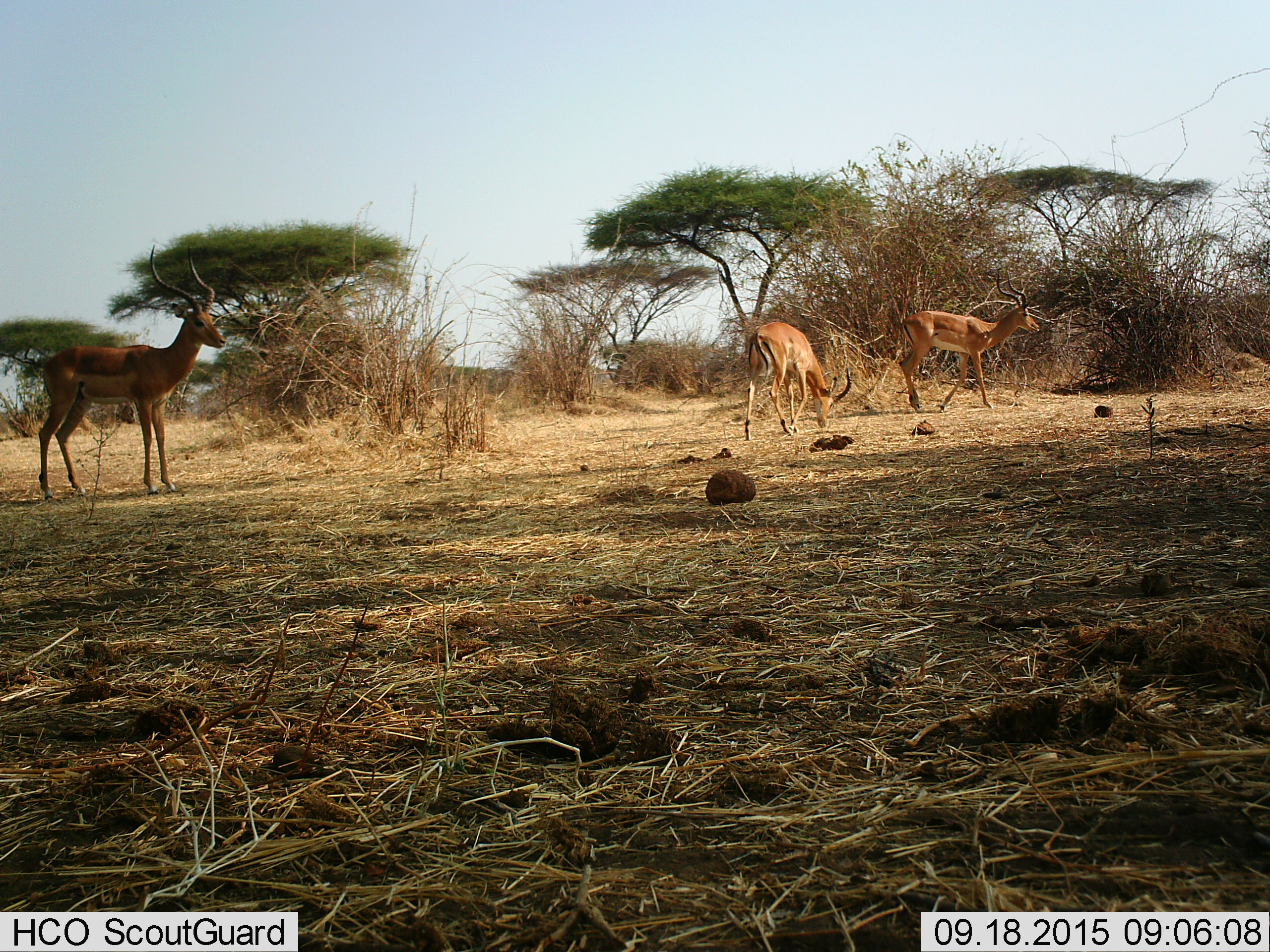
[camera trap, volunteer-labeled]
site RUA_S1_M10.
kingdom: Animalia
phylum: Chordata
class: Mammalia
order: Artiodactyla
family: Bovidae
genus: Aepyceros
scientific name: Aepyceros melampus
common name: impala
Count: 3.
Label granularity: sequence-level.